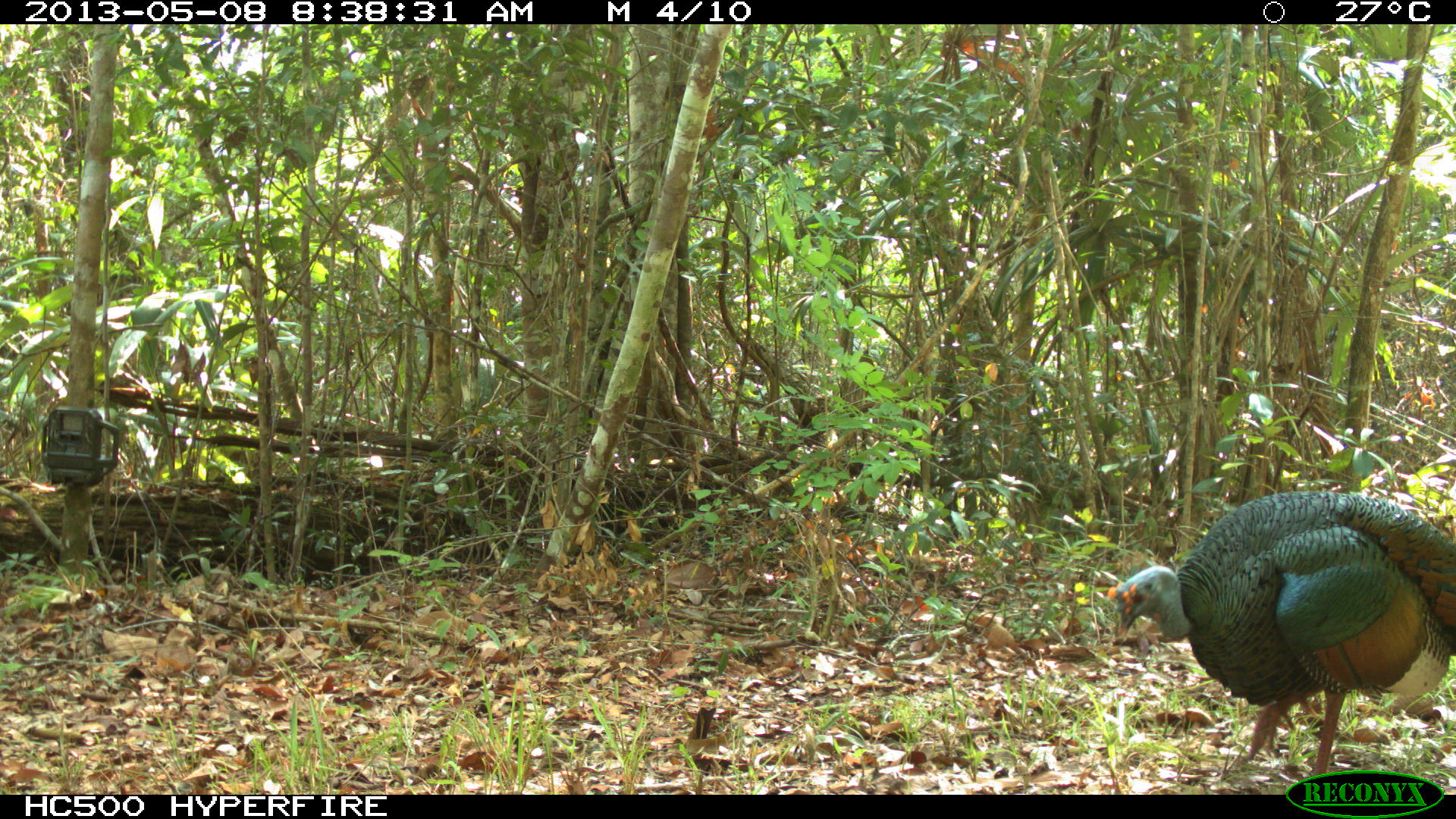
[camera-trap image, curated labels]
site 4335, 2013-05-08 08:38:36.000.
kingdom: Animalia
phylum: Chordata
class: Aves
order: Galliformes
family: Phasianidae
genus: Meleagris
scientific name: Meleagris ocellata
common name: ocellated turkey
Meleagris ocellata (ocellated turkey), count 1, sex male.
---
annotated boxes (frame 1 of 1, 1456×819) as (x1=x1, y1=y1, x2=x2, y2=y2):
meleagris ocellata: (x1=1107, y1=490, x2=1456, y2=793)